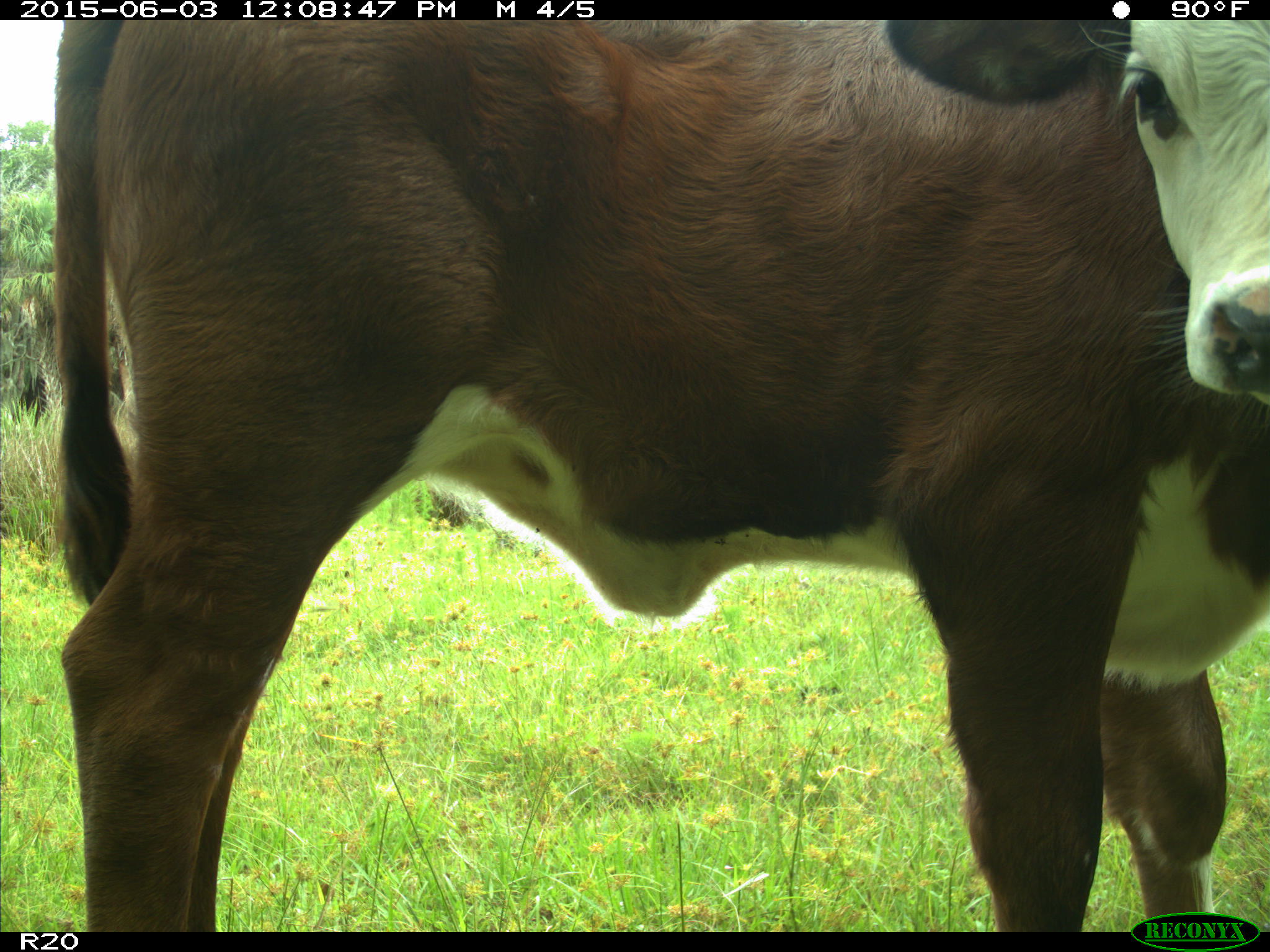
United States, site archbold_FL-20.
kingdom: Animalia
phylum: Chordata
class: Mammalia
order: Artiodactyla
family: Bovidae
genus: Bos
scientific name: Bos taurus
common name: domestic cow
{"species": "Bos taurus (domestic cow)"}